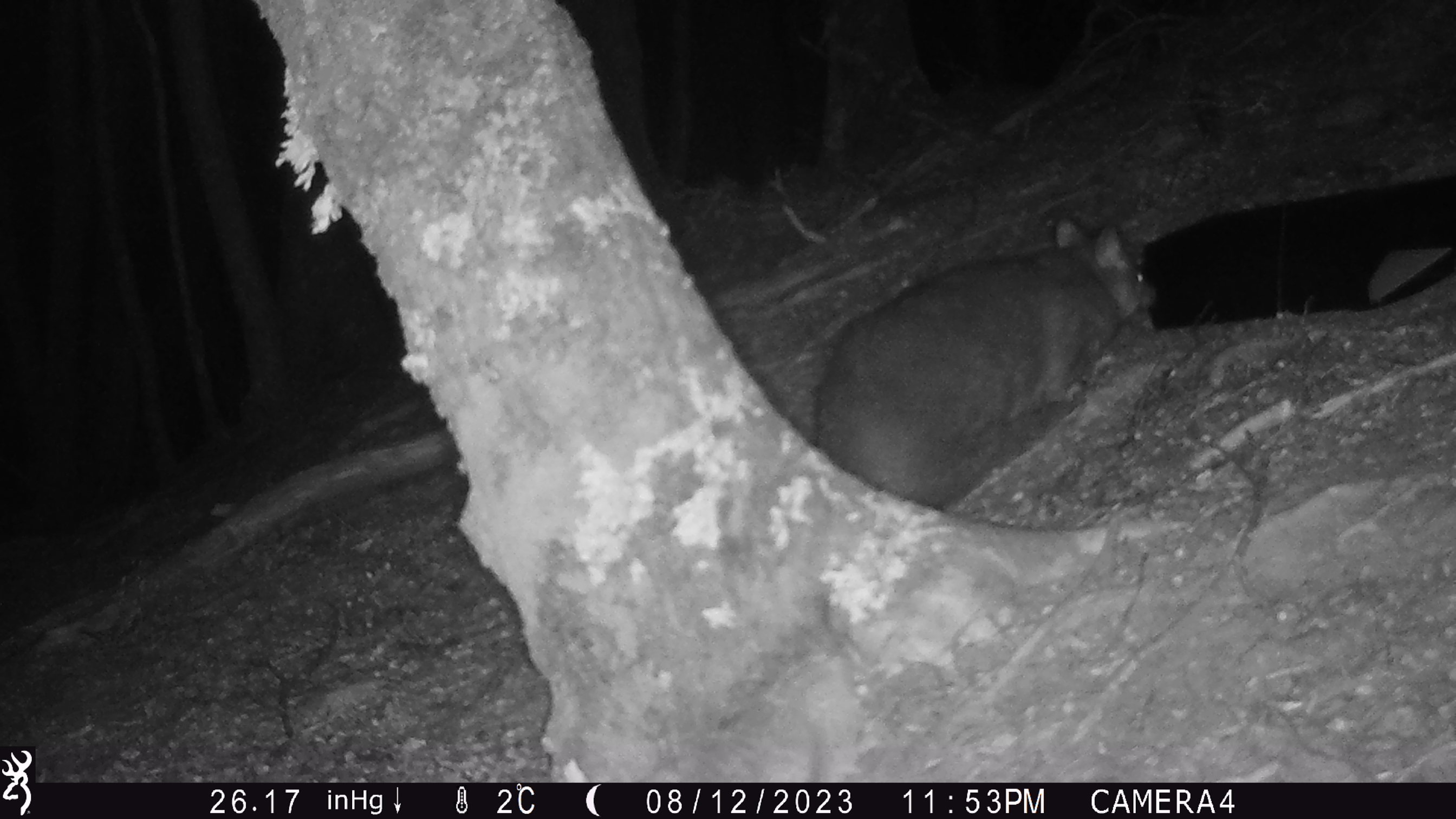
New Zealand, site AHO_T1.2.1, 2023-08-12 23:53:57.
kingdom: Animalia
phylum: Chordata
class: Mammalia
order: Carnivora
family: Mustelidae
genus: Mustela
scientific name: Mustela erminea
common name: stoat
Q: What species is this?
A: Stoat (Mustela erminea).